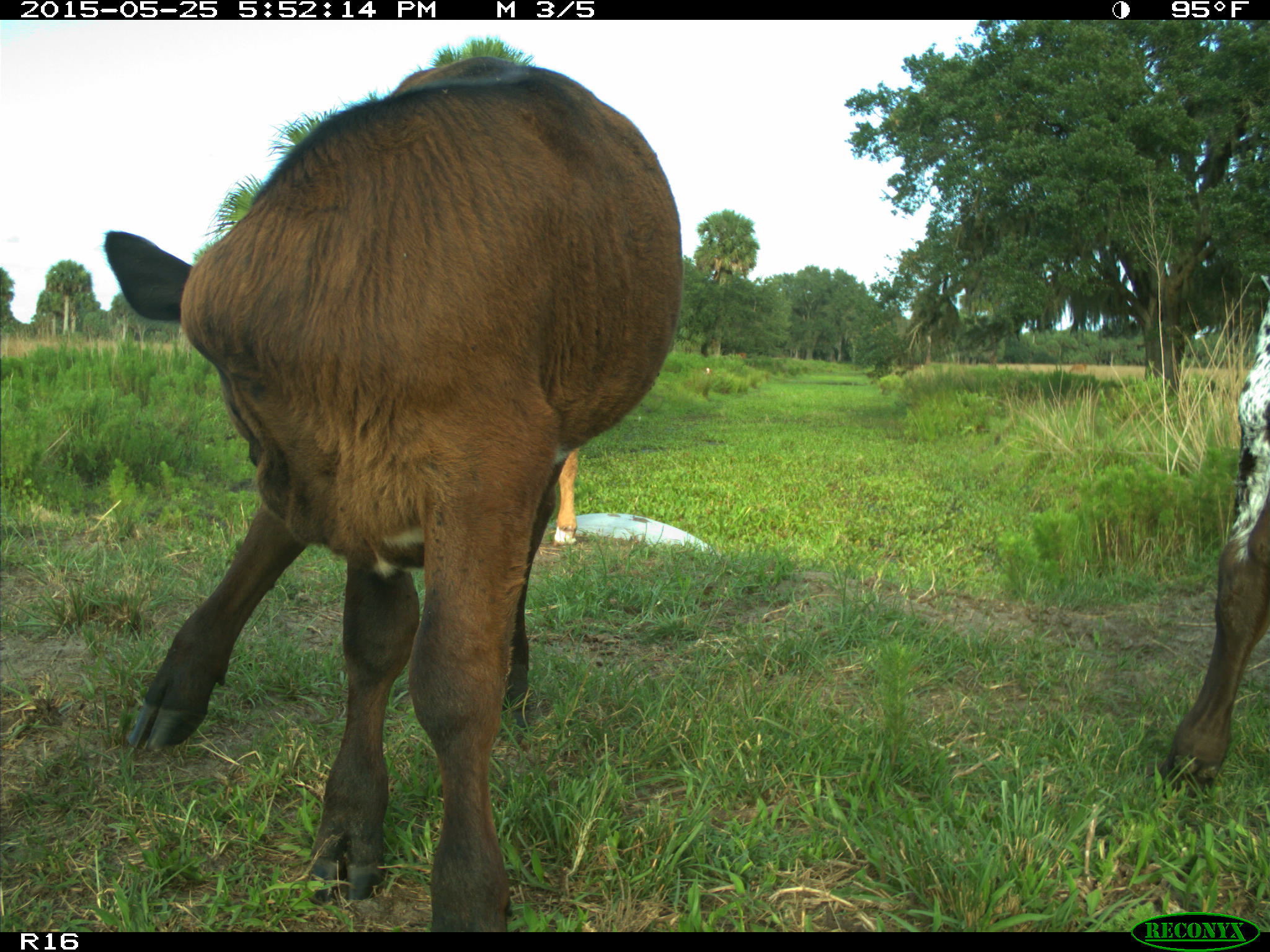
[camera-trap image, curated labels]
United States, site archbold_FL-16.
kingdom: Animalia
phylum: Chordata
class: Mammalia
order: Artiodactyla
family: Bovidae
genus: Bos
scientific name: Bos taurus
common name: domestic cow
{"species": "Bos taurus (domestic cow)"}